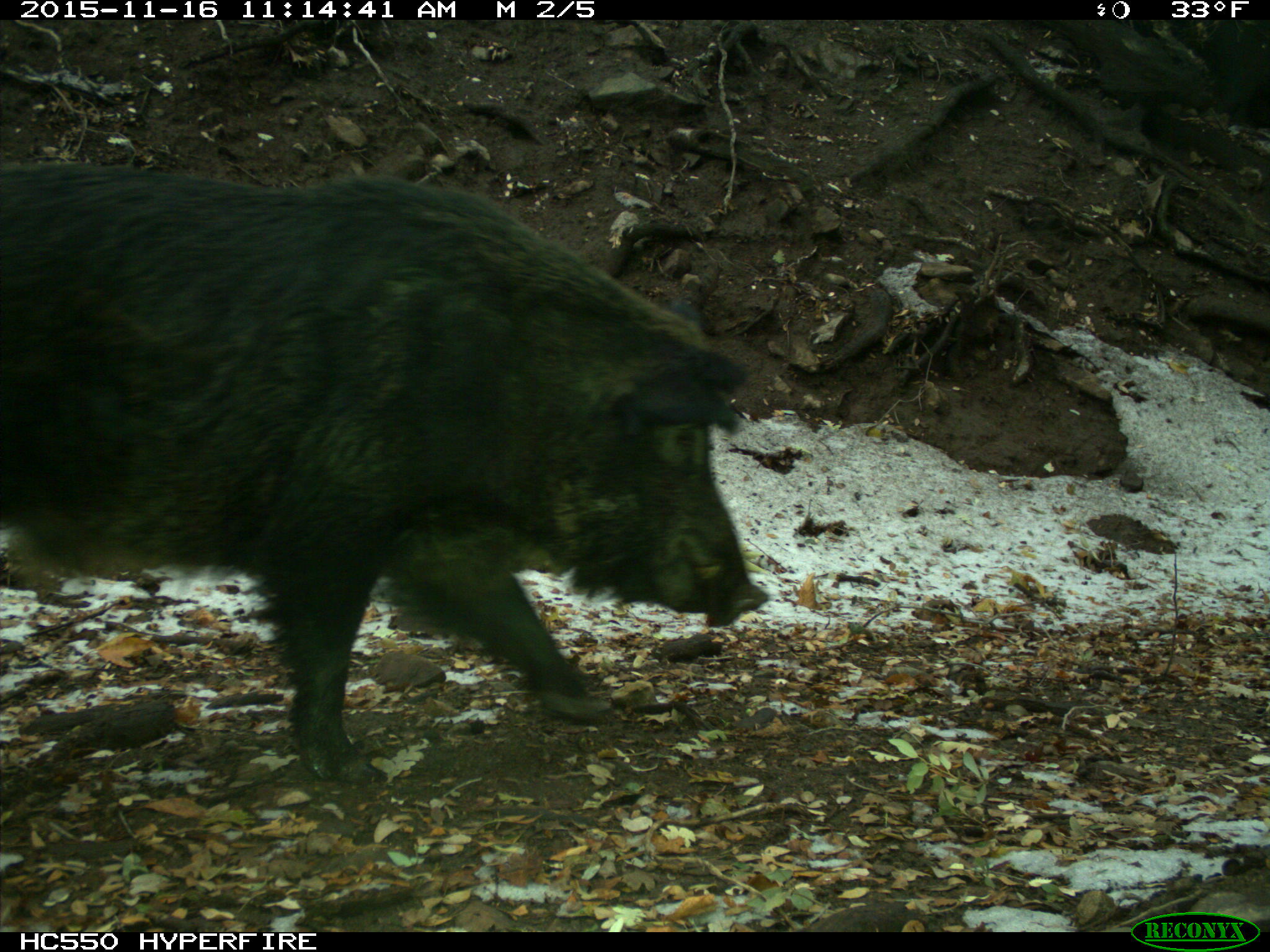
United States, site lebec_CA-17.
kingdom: Animalia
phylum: Chordata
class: Mammalia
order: Artiodactyla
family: Suidae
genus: Sus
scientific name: Sus scrofa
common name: wild boar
Sus scrofa (wild boar).